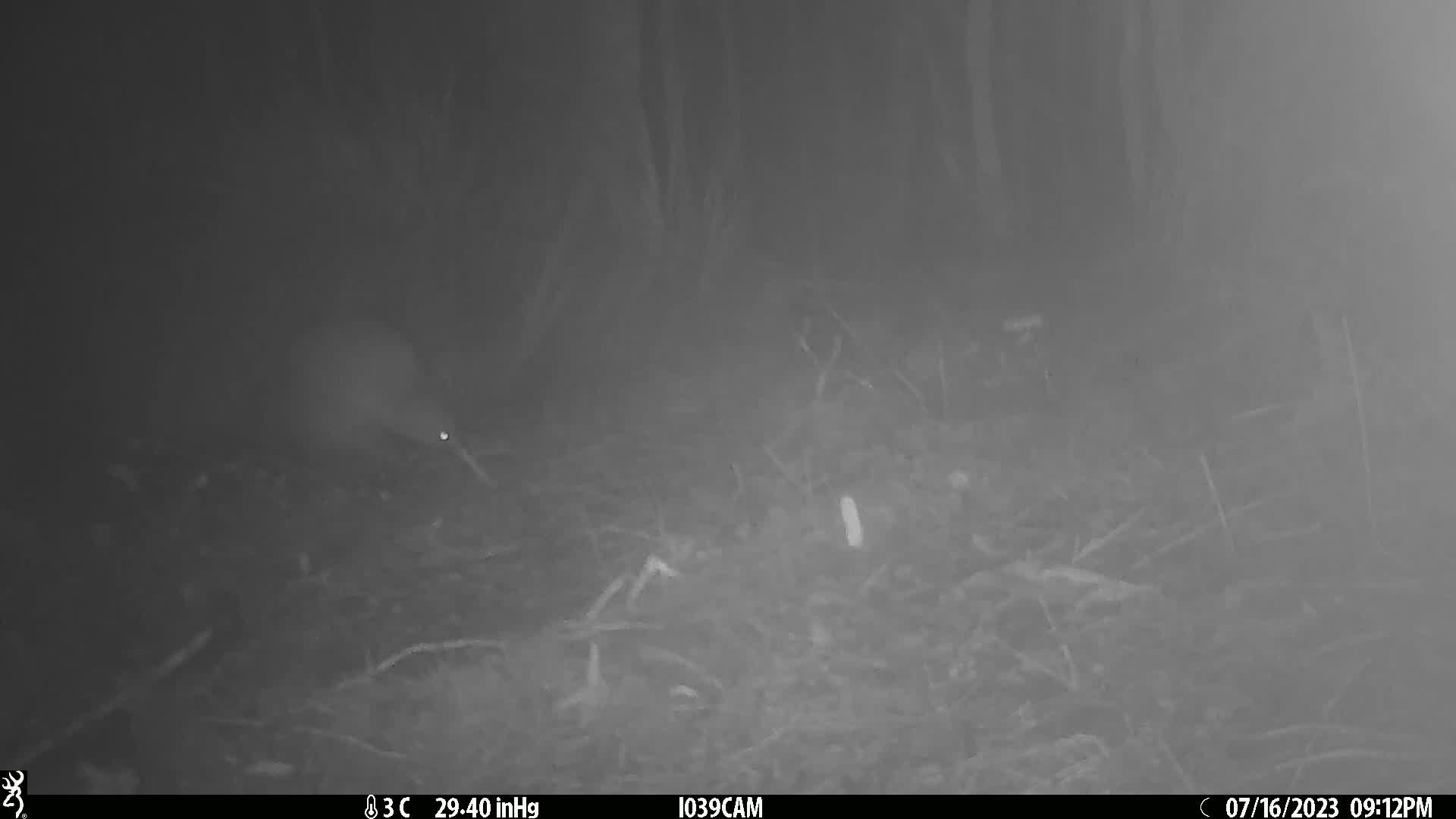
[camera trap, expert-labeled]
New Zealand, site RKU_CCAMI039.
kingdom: Animalia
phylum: Chordata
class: Aves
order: Apterygiformes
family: Apterygidae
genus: Apteryx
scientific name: Apteryx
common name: kiwi